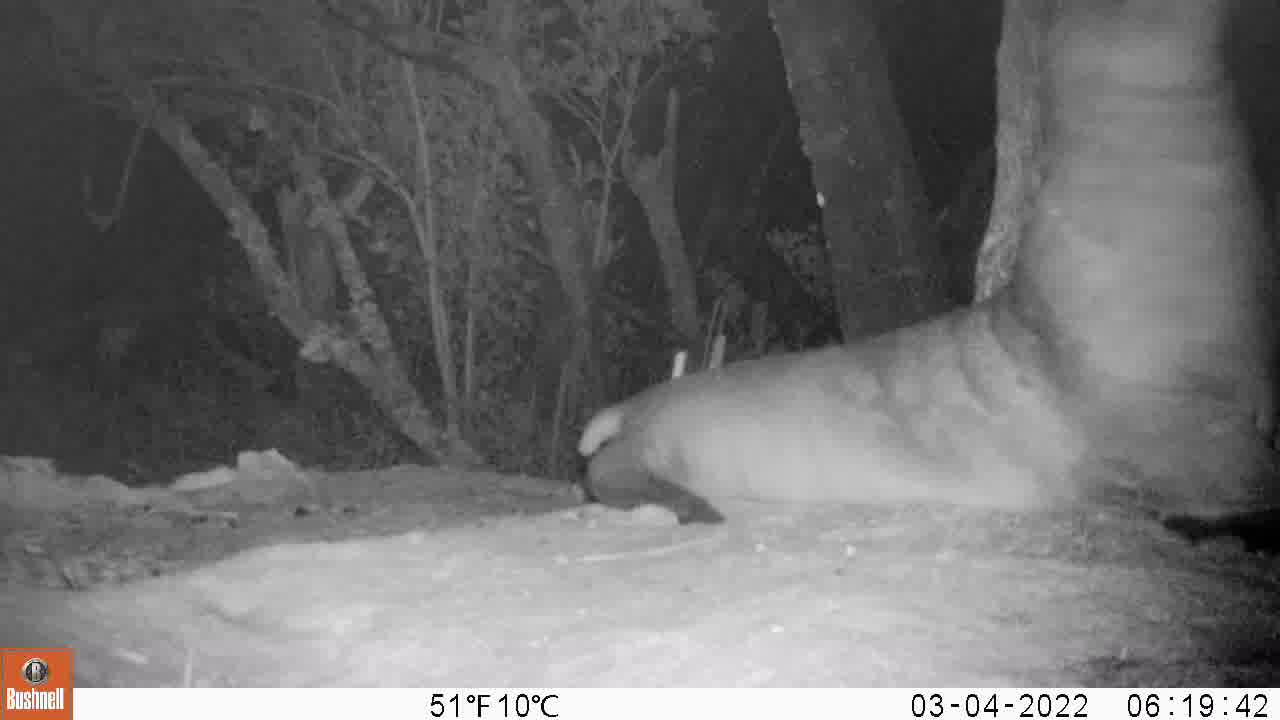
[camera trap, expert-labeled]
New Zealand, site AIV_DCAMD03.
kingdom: Animalia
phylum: Chordata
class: Mammalia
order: Carnivora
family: Otariidae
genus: Phocarctos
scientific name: Phocarctos hookeri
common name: new zealand sea lion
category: sealion